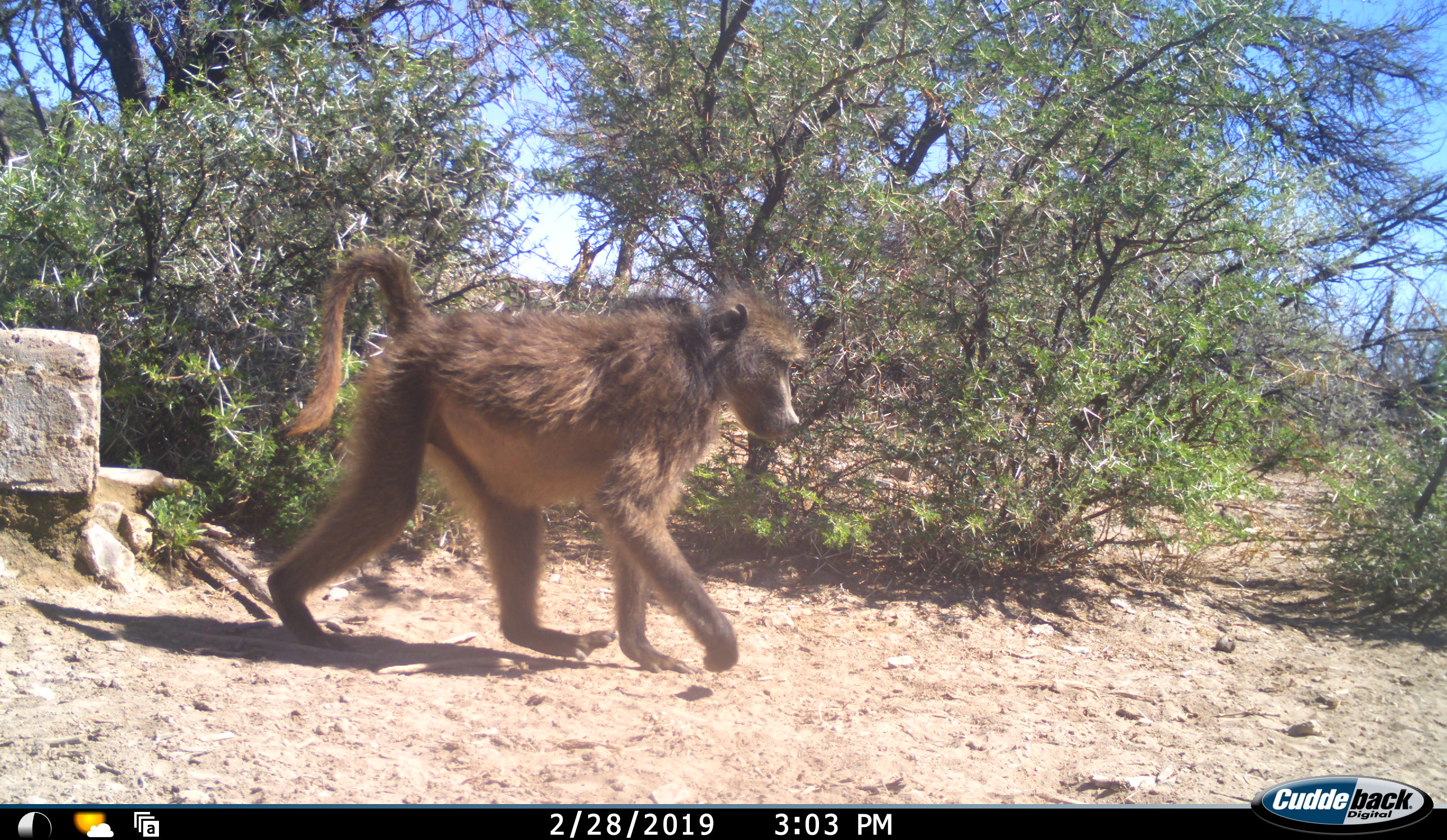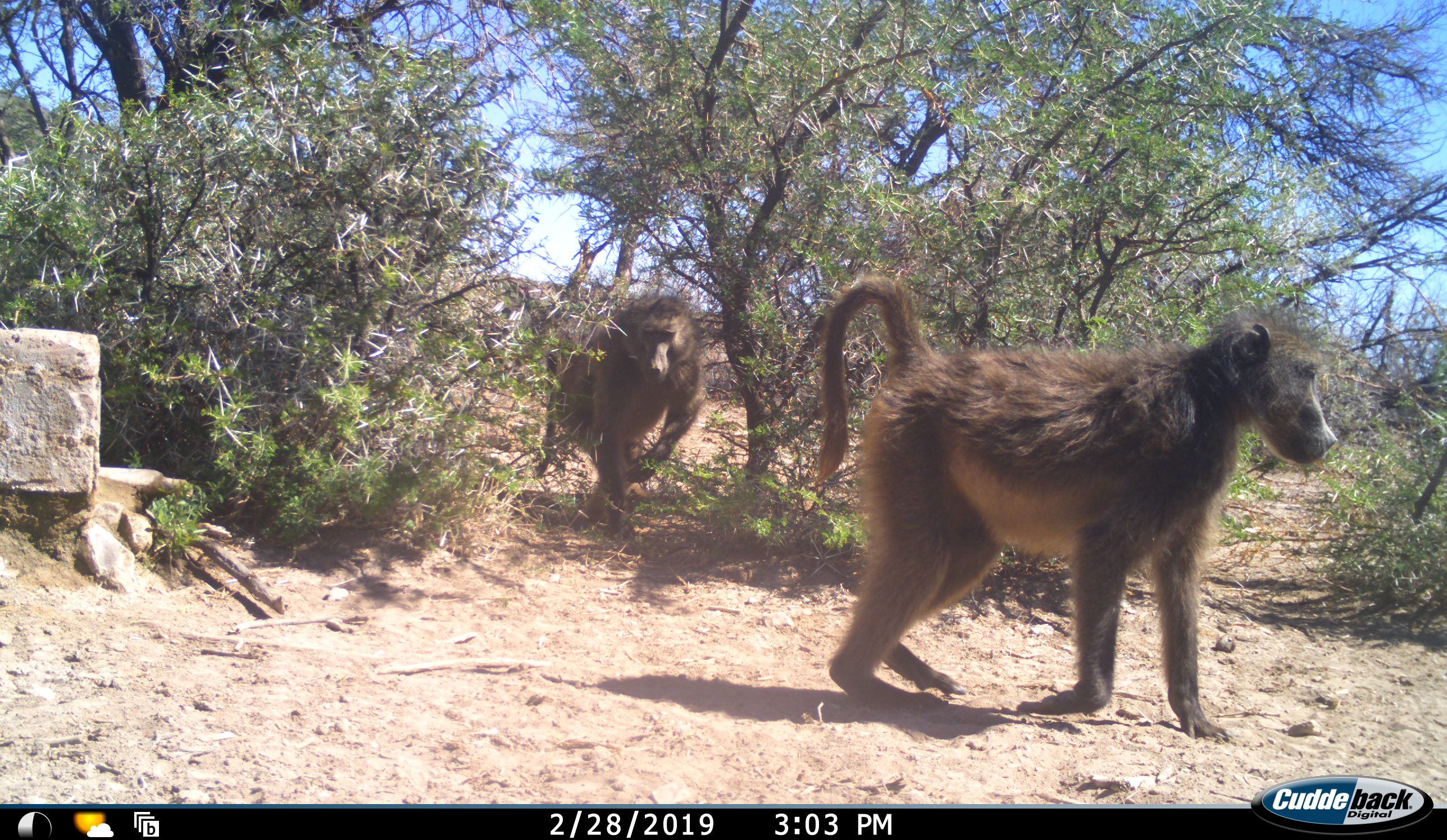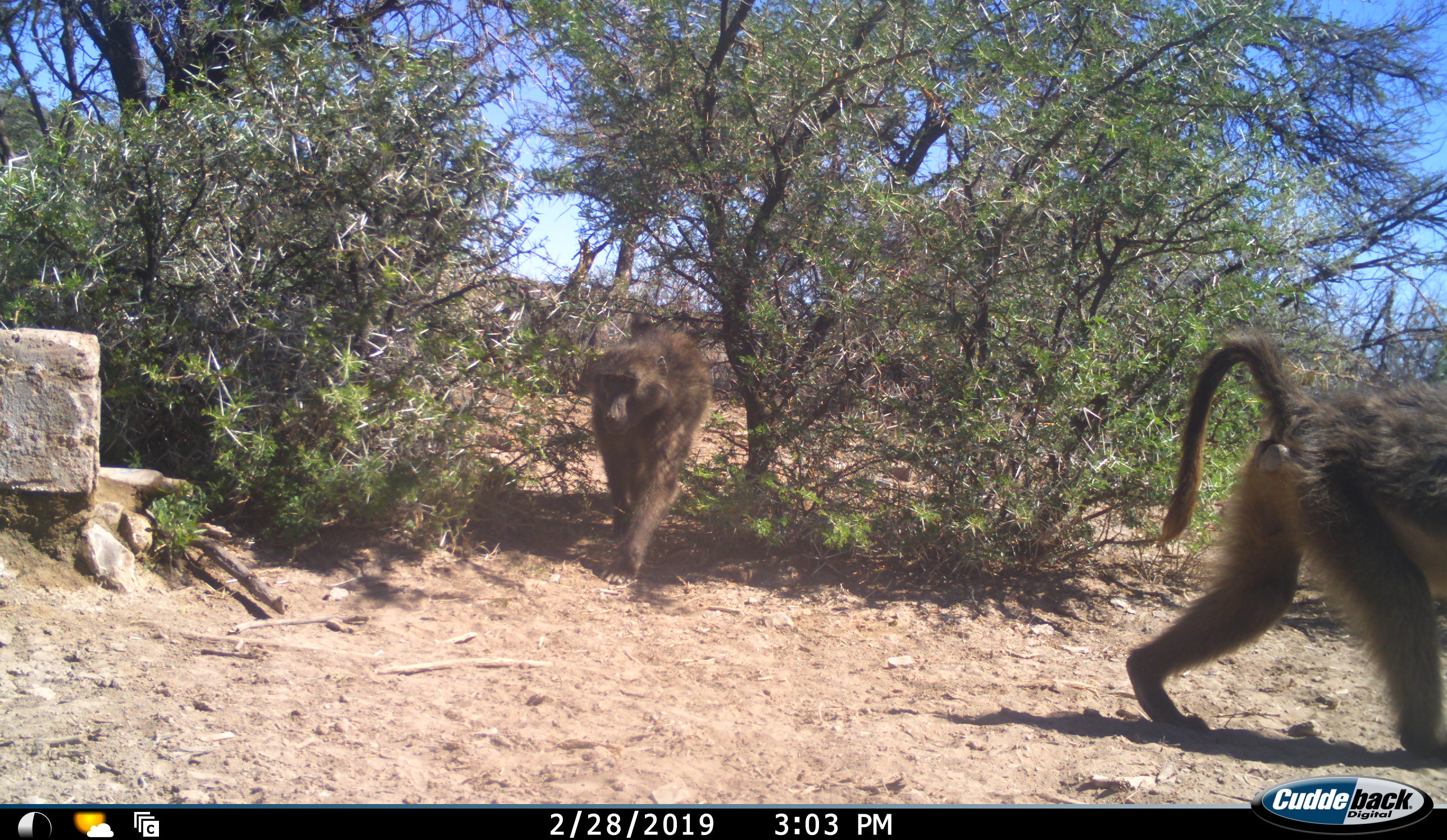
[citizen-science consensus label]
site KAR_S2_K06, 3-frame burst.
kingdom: Animalia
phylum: Chordata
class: Mammalia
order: Primates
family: Cercopithecidae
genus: Papio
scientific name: Papio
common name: baboon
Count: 2.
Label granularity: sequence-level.